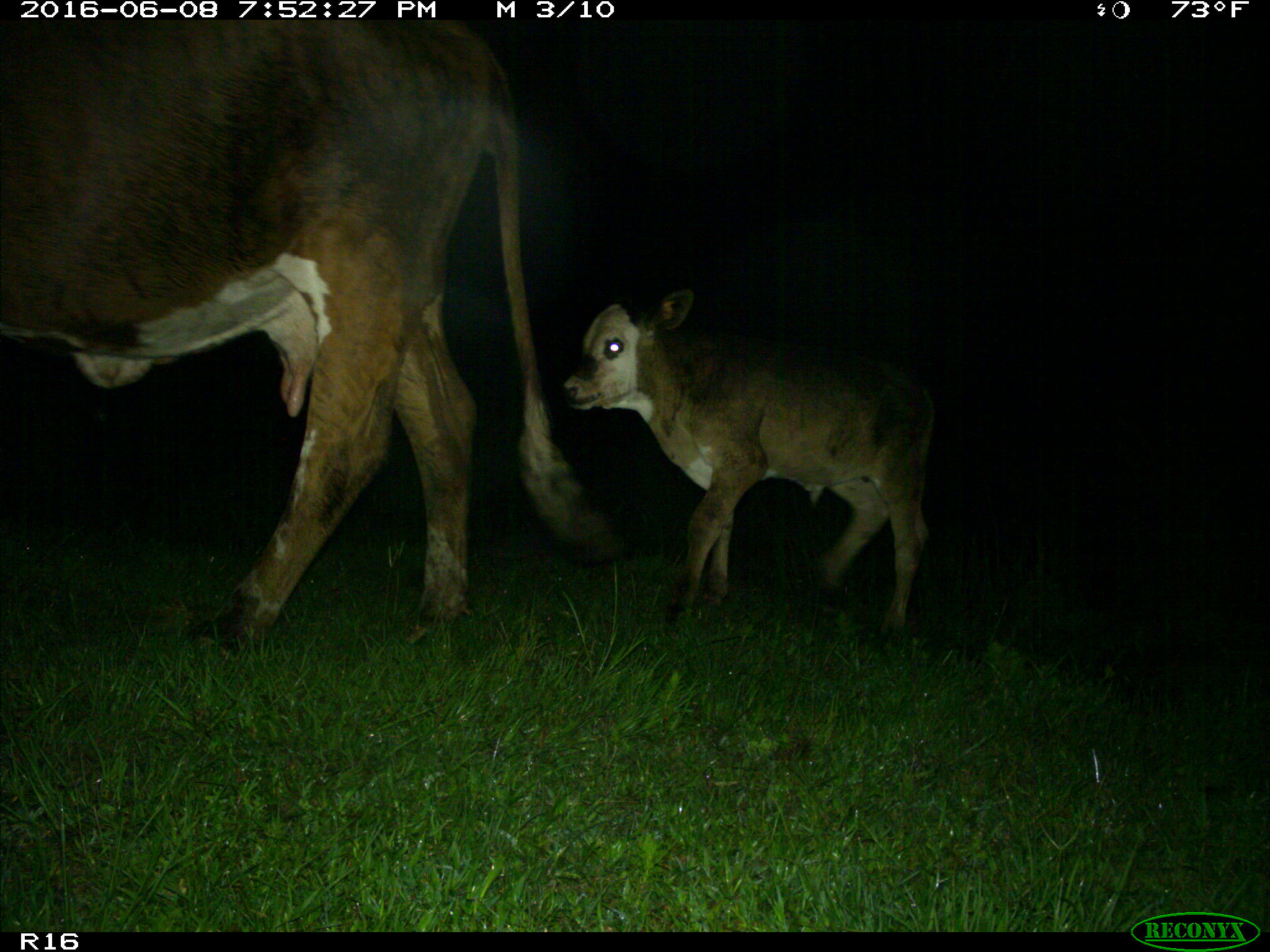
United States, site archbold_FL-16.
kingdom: Animalia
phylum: Chordata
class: Mammalia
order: Artiodactyla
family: Bovidae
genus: Bos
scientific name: Bos taurus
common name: domestic cow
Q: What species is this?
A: Bos taurus (domestic cow).